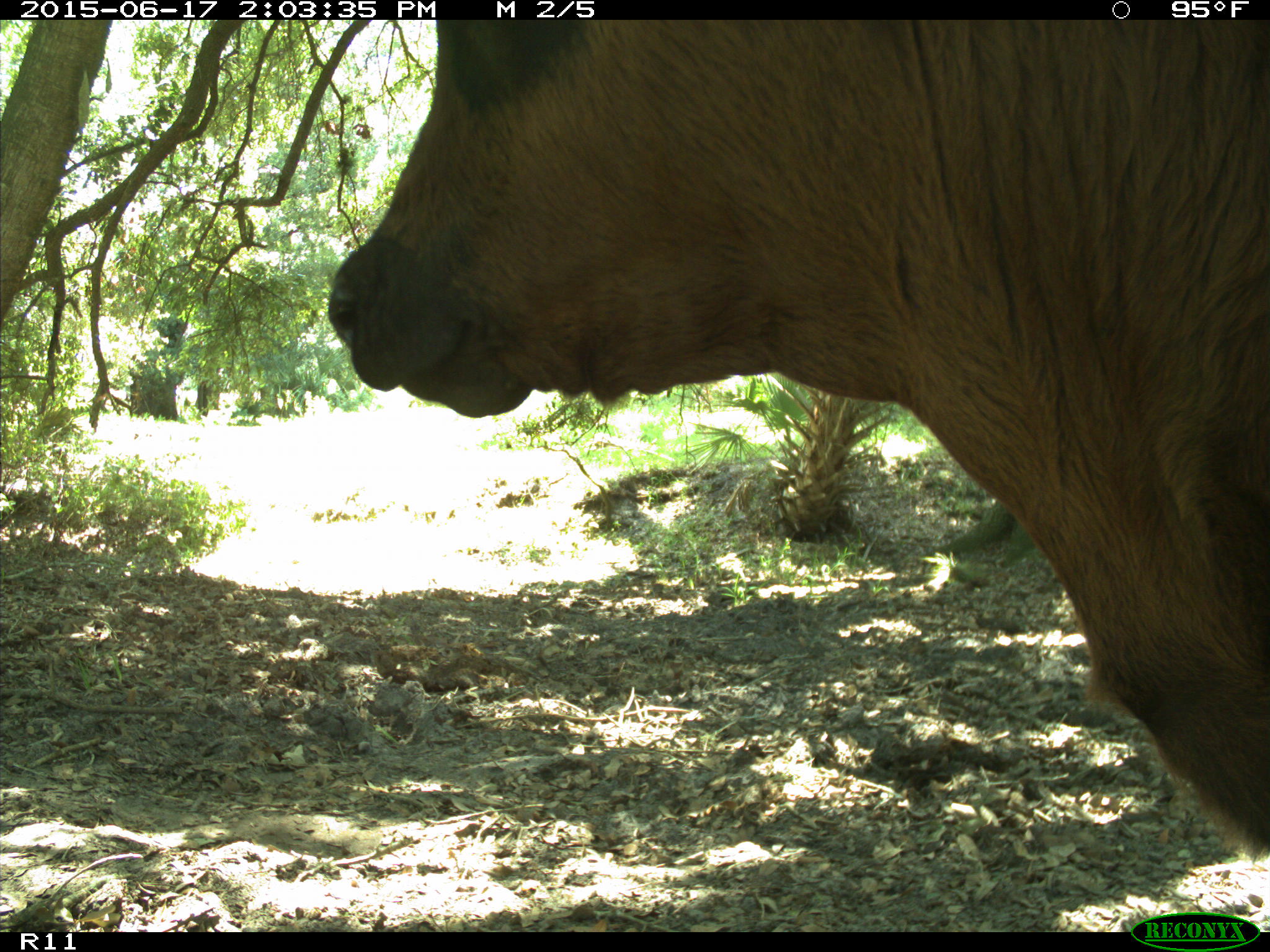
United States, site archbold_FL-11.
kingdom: Animalia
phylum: Chordata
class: Mammalia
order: Artiodactyla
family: Bovidae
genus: Bos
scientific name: Bos taurus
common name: domestic cow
Bos taurus (domestic cow).